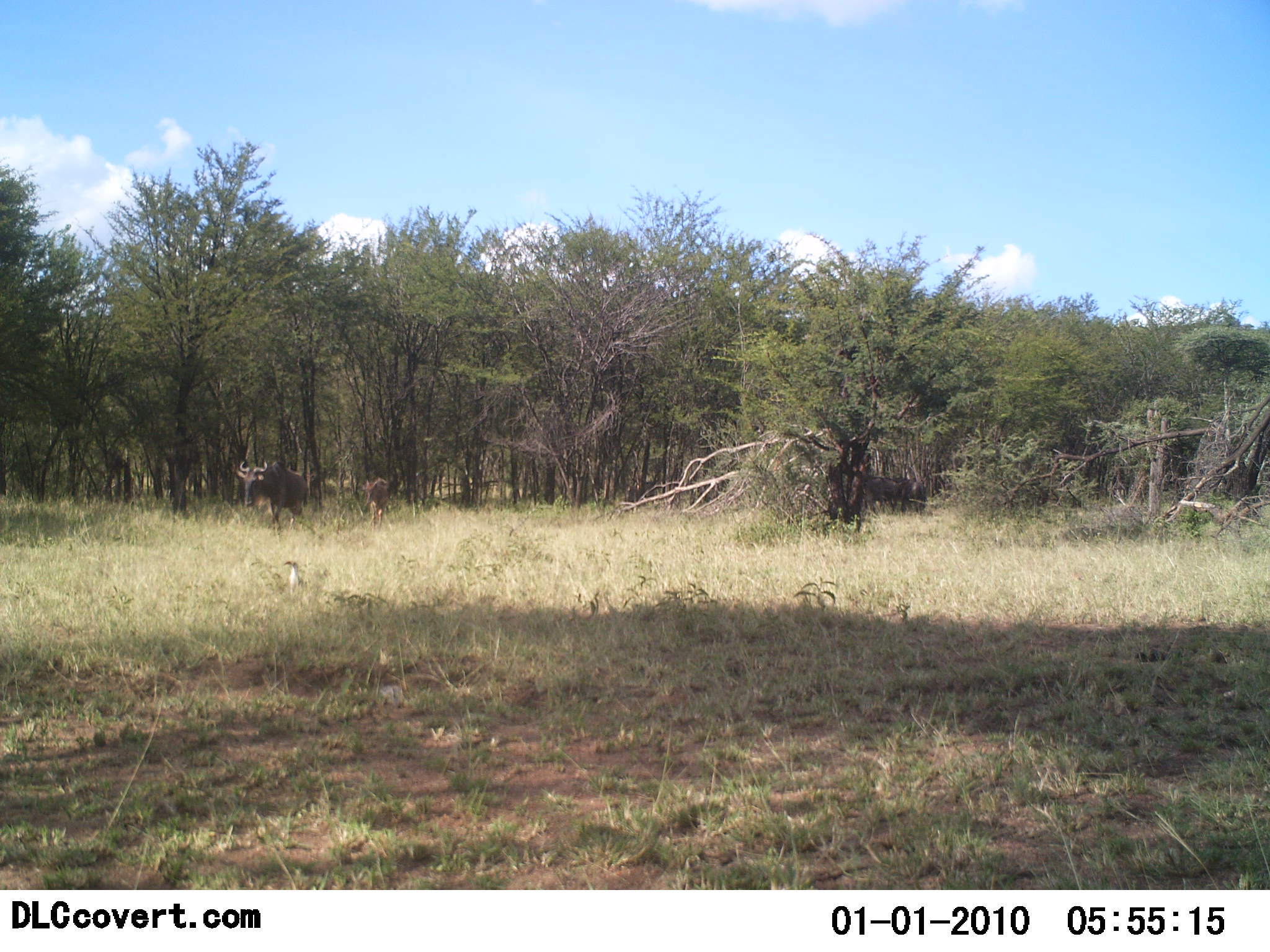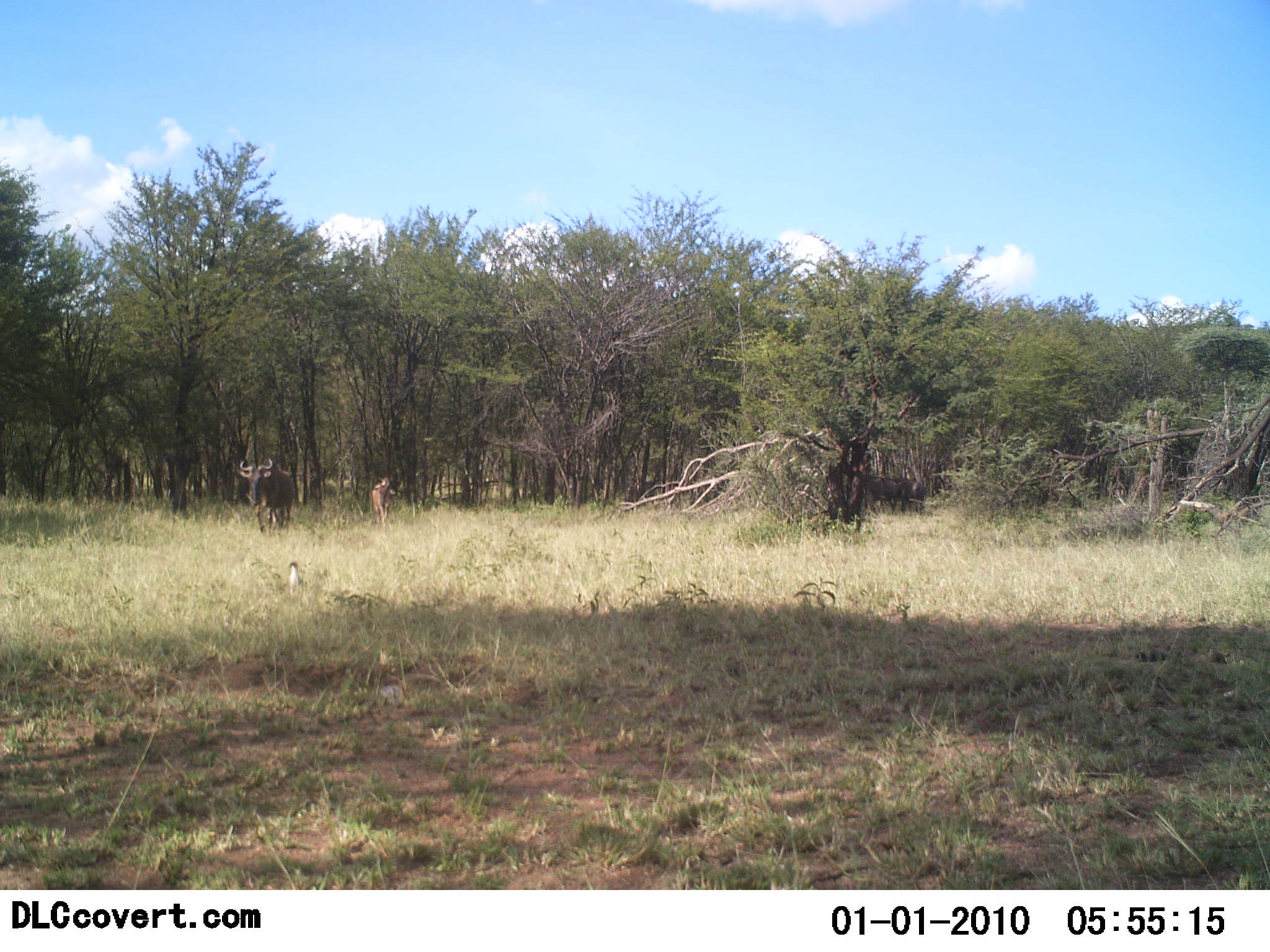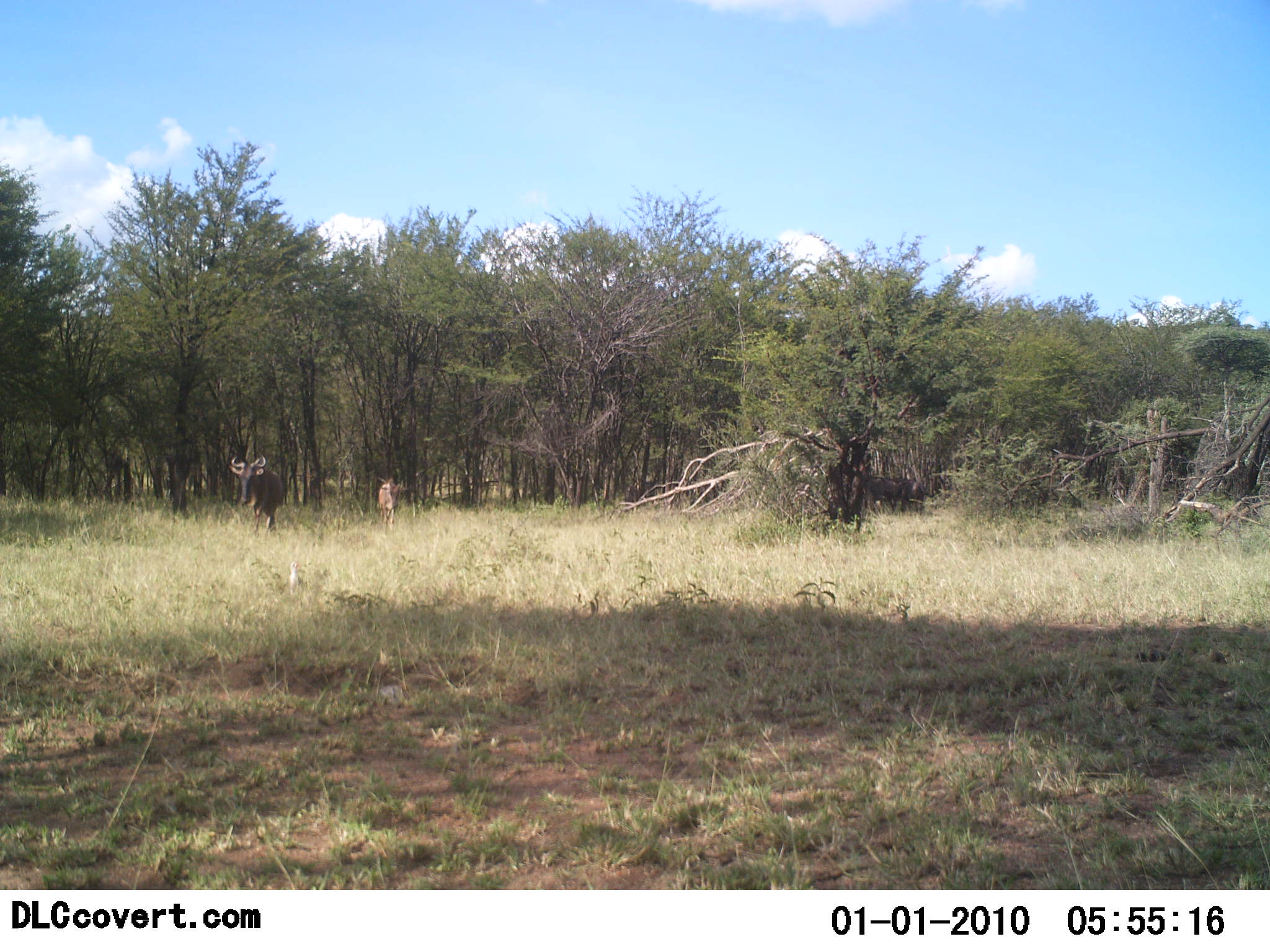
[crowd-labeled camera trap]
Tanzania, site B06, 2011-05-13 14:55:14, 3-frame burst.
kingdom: Animalia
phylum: Chordata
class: Mammalia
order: Artiodactyla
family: Bovidae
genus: Connochaetes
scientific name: Connochaetes taurinus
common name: blue wildebeest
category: wildebeest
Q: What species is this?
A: Wildebeest (blue wildebeest) (Connochaetes taurinus).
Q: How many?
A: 2.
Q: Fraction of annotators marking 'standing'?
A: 9%.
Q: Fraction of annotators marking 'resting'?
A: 0%.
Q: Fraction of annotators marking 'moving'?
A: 100%.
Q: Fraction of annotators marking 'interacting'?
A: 0%.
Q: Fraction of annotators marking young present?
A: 45%.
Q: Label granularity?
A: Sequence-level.